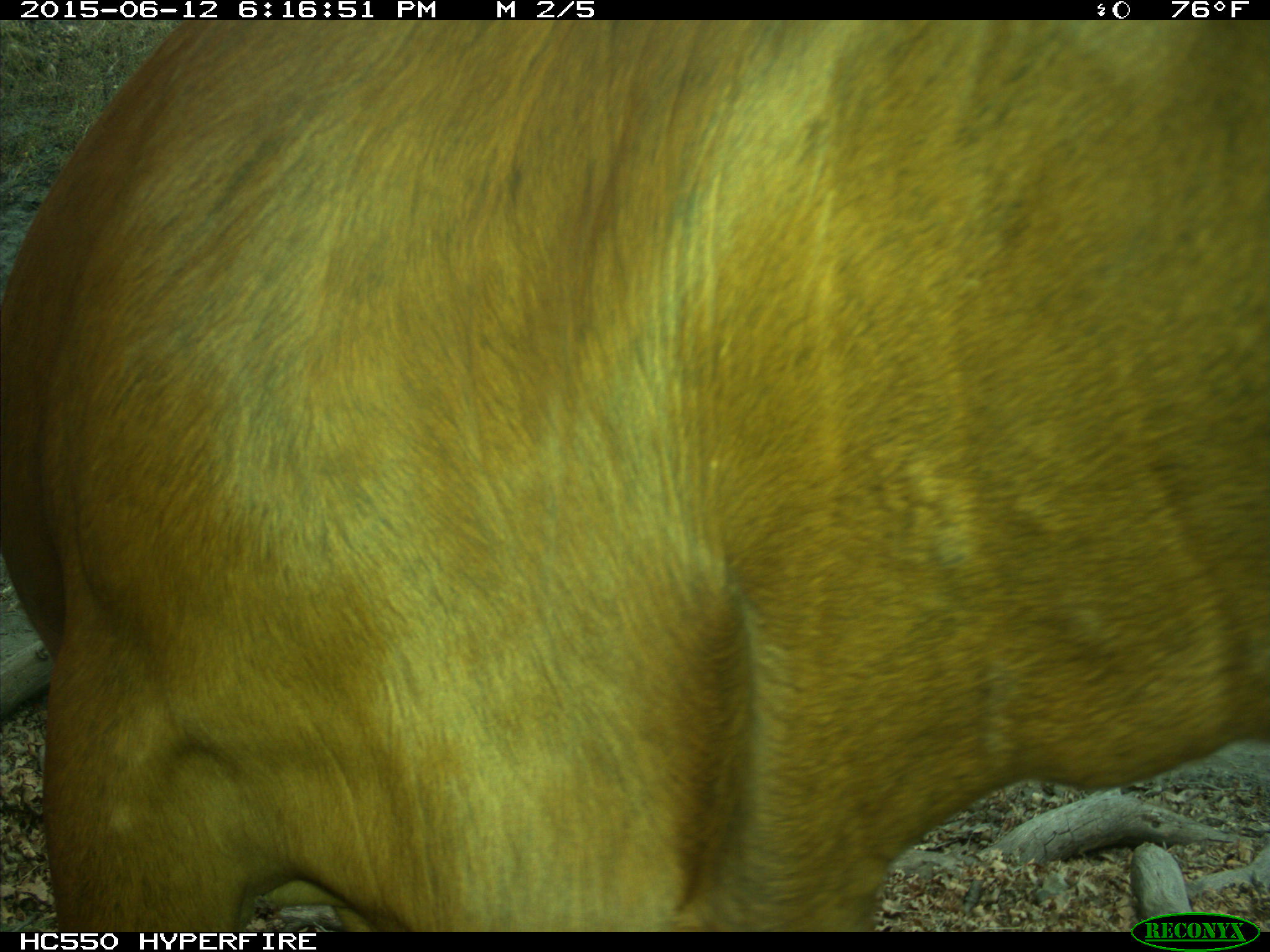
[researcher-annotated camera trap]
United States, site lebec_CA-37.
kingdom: Animalia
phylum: Chordata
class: Mammalia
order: Artiodactyla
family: Bovidae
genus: Bos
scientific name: Bos taurus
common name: domestic cow